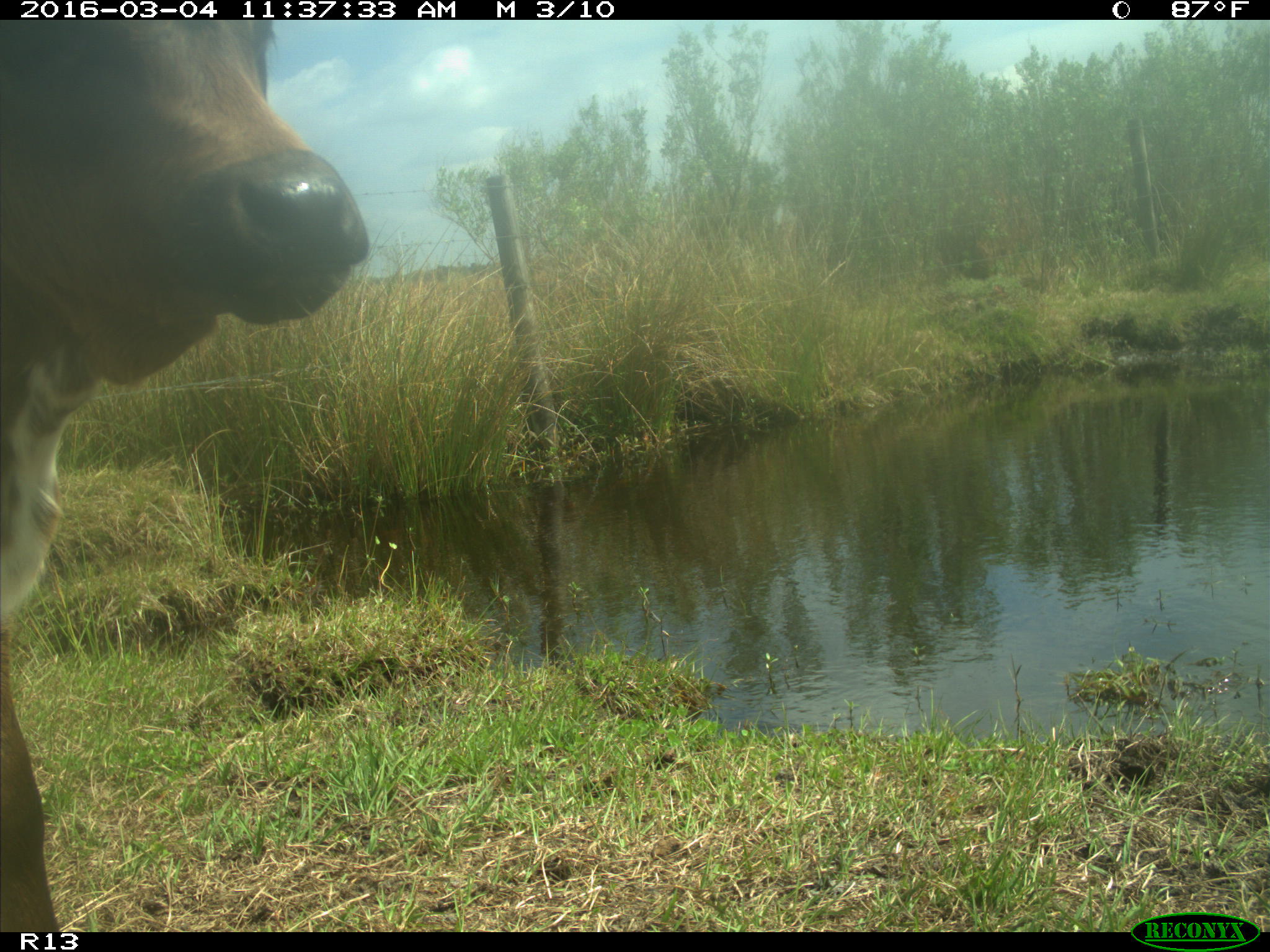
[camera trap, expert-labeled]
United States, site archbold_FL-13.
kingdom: Animalia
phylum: Chordata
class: Mammalia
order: Artiodactyla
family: Bovidae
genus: Bos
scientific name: Bos taurus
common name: domestic cow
Bos taurus (domestic cow).